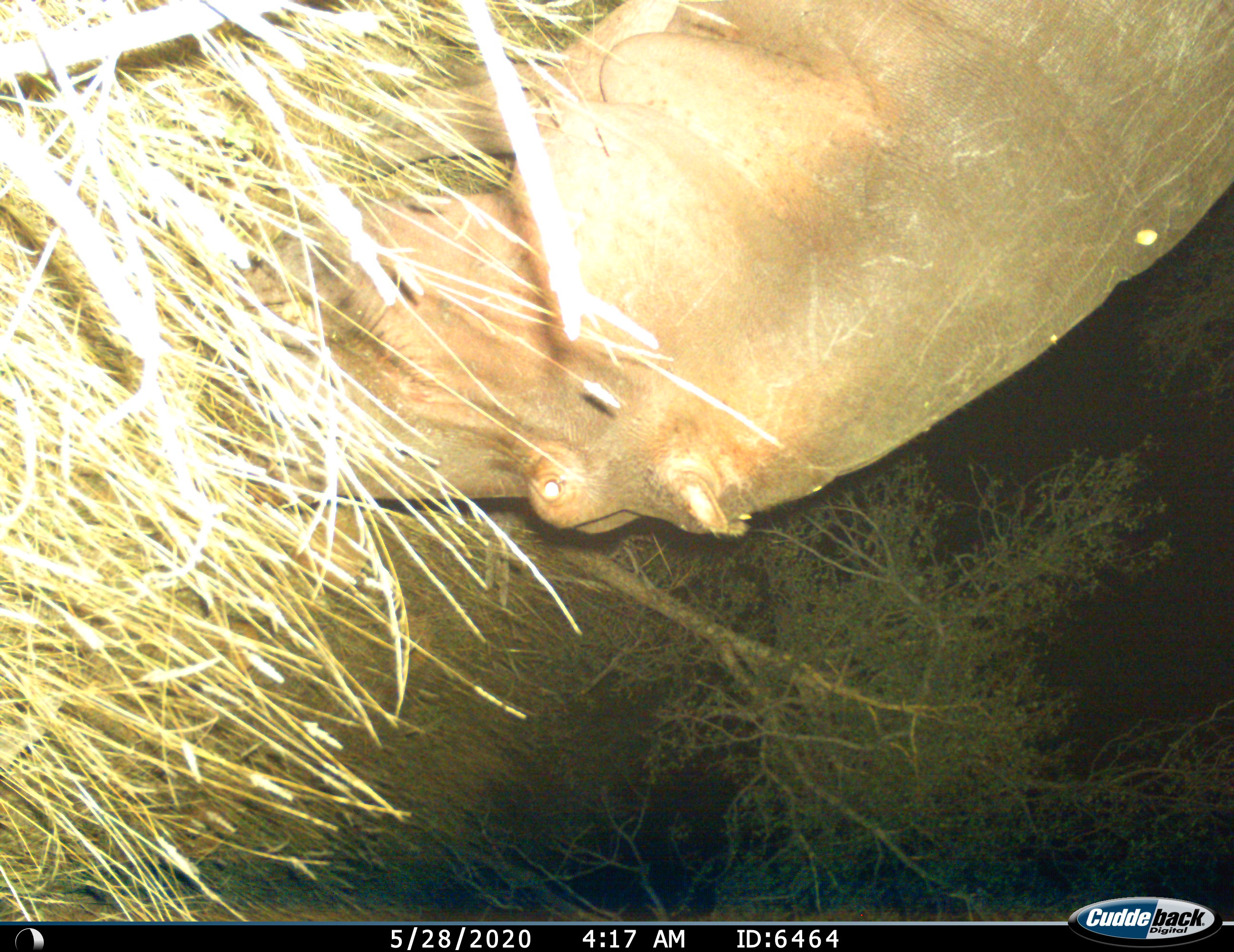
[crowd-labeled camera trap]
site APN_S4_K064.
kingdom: Animalia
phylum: Chordata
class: Mammalia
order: Artiodactyla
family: Hippopotamidae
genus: Hippopotamus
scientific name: Hippopotamus amphibius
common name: hippopotamus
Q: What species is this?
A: Hippopotamus (Hippopotamus amphibius).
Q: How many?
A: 1.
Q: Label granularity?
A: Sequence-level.